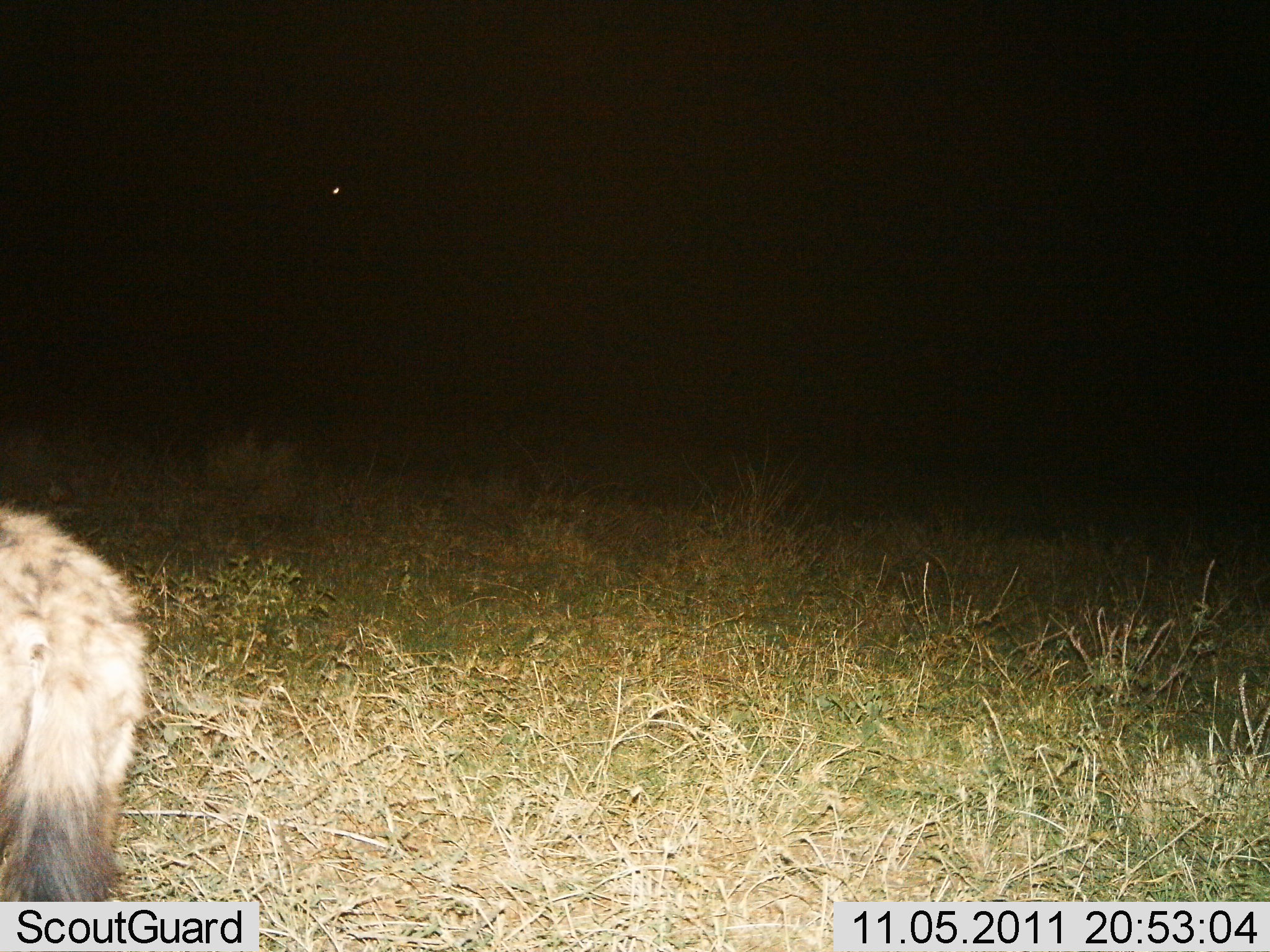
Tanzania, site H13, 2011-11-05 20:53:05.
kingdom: Animalia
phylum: Chordata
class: Mammalia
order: Carnivora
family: Hyaenidae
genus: Crocuta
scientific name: Crocuta crocuta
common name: spotted hyena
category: hyenaspotted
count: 1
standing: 85%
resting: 0%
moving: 15%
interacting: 0%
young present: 0%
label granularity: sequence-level